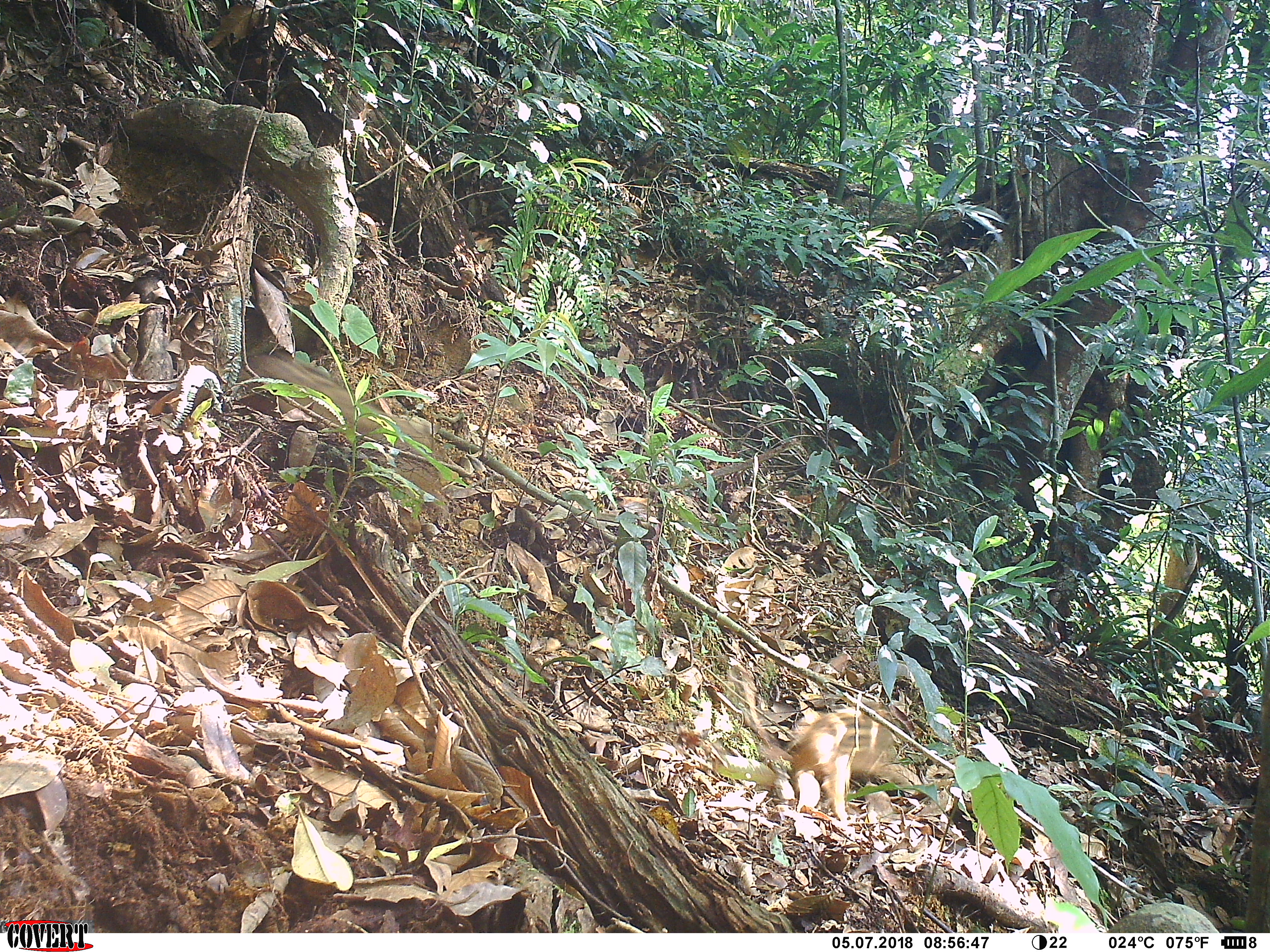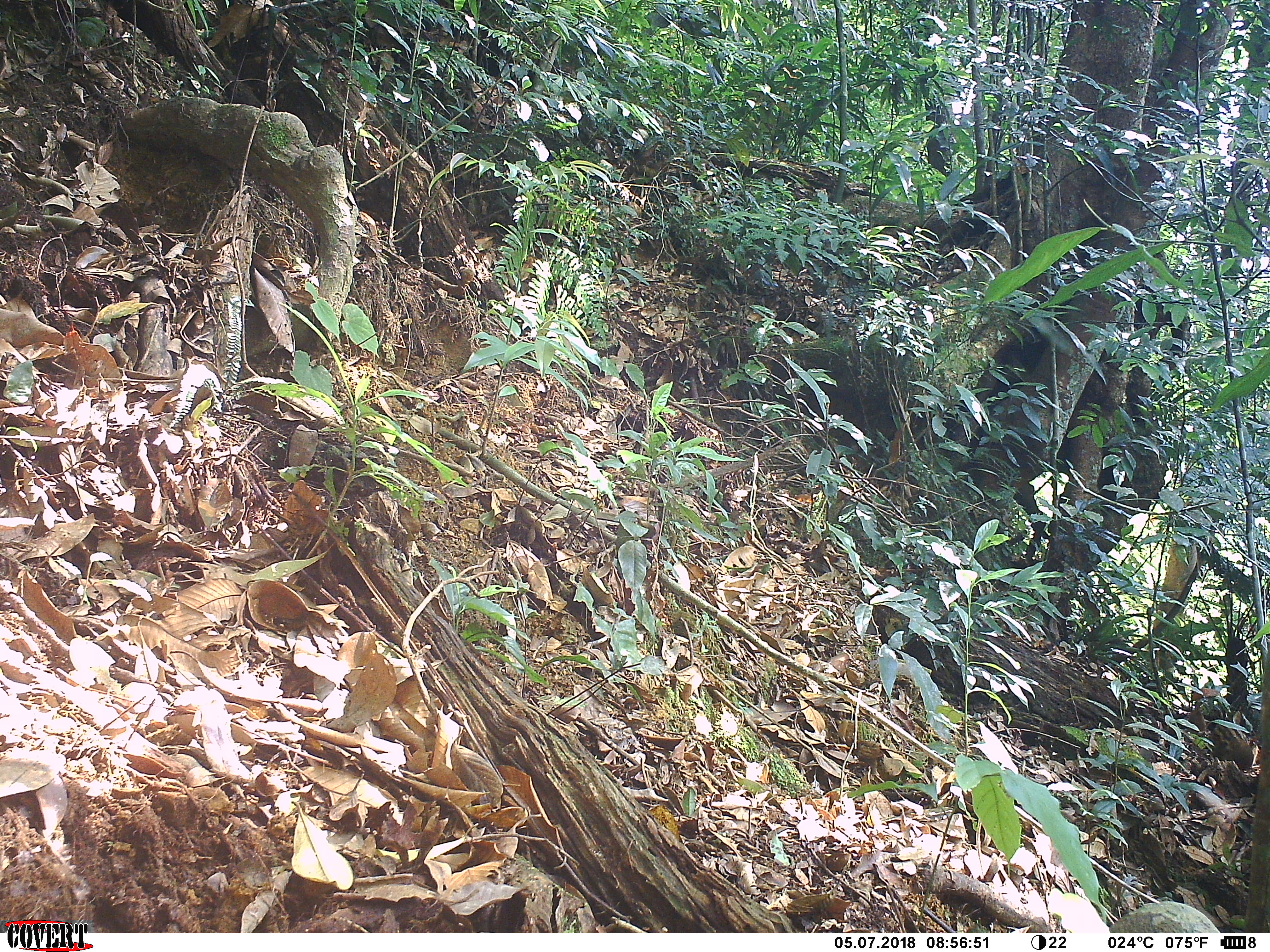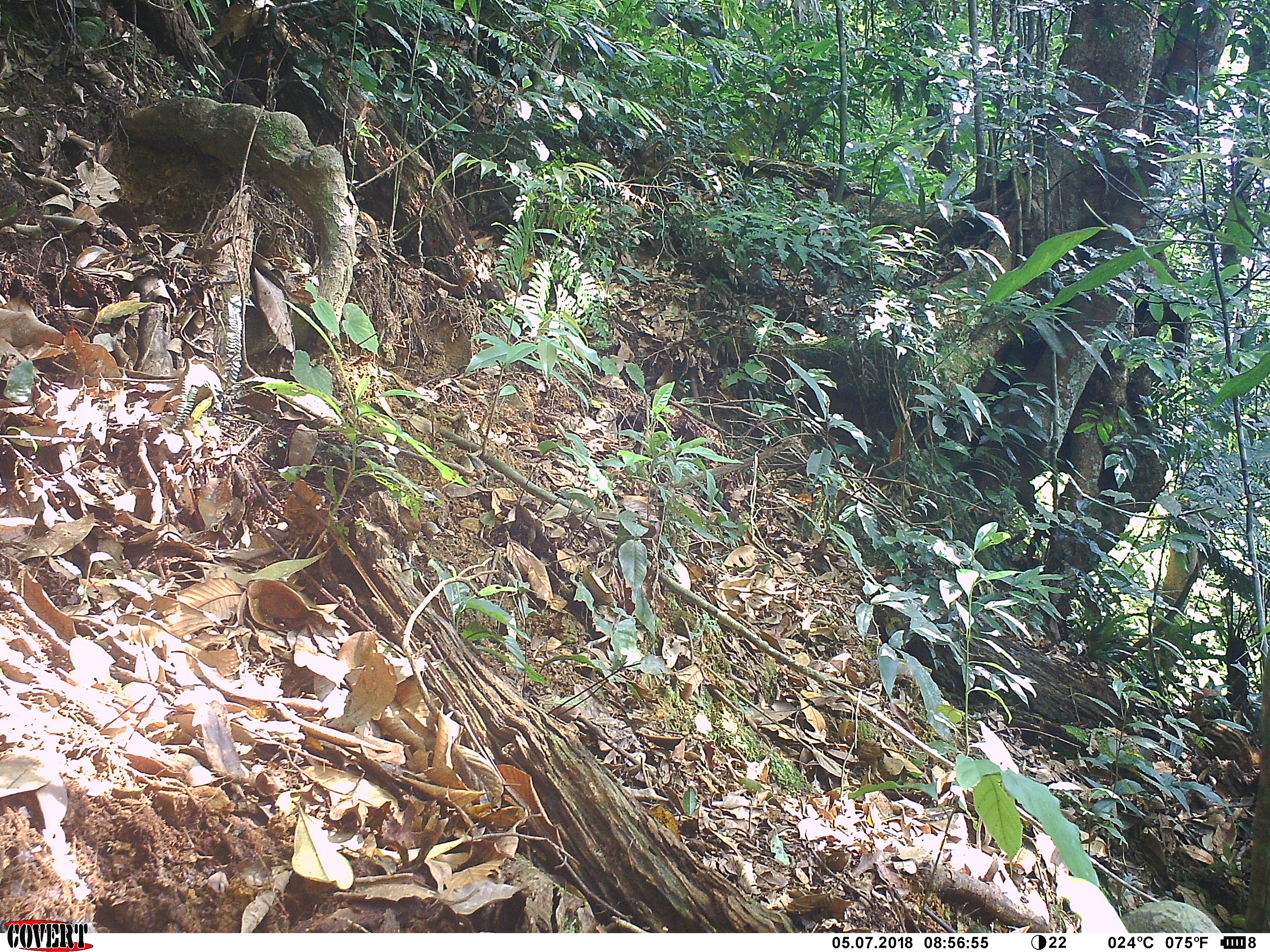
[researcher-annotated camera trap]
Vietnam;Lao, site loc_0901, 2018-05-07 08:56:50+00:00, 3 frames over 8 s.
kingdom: Animalia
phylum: Chordata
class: Mammalia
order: Artiodactyla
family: Suidae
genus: Sus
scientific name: Sus scrofa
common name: eurasian wild pig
Eurasian wild pig (Sus scrofa). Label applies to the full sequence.